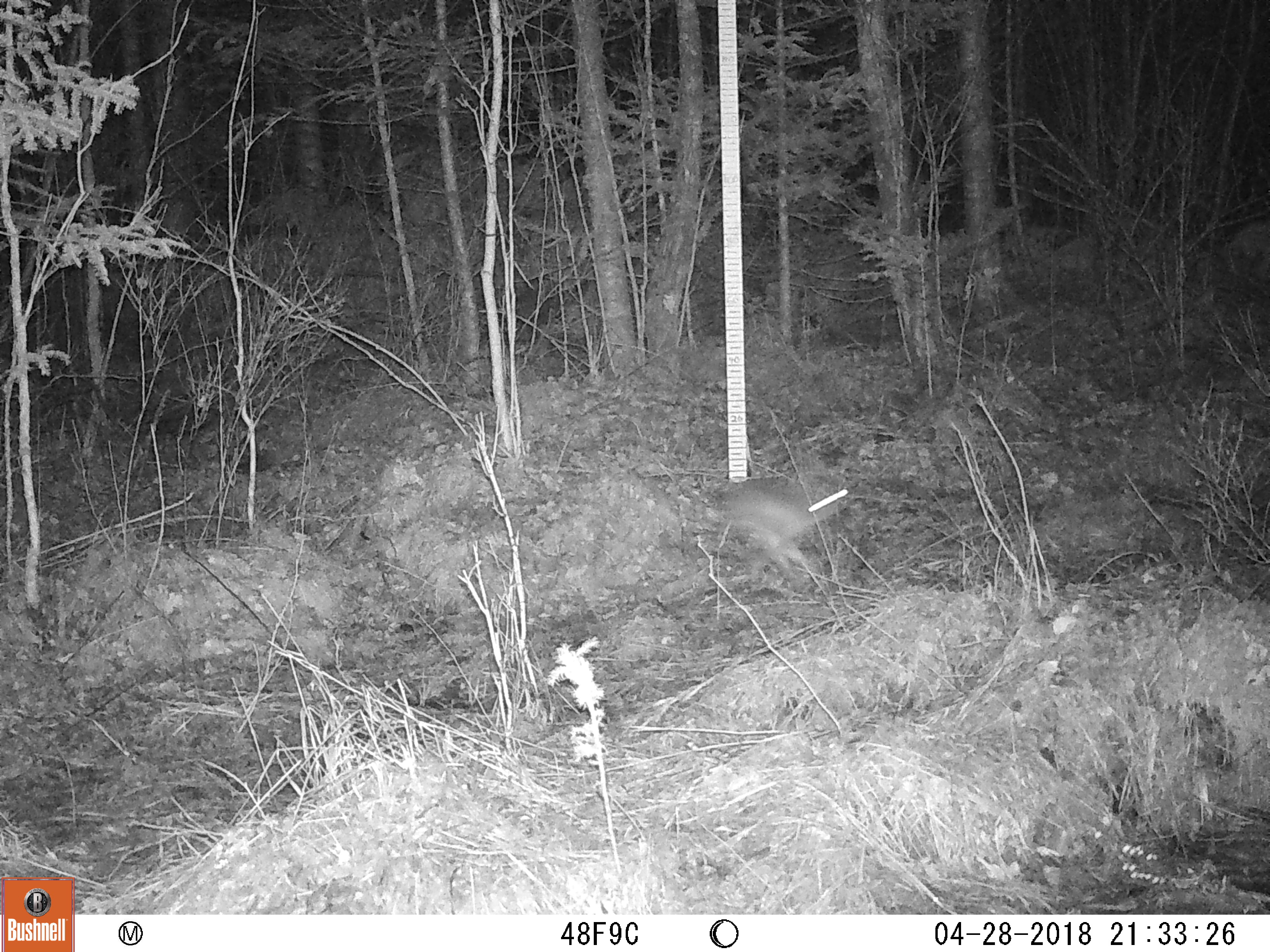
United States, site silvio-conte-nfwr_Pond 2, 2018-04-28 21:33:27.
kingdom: Animalia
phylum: Chordata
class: Mammalia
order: Lagomorpha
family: Leporidae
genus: Lepus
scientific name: Lepus americanus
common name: snowshoe hare